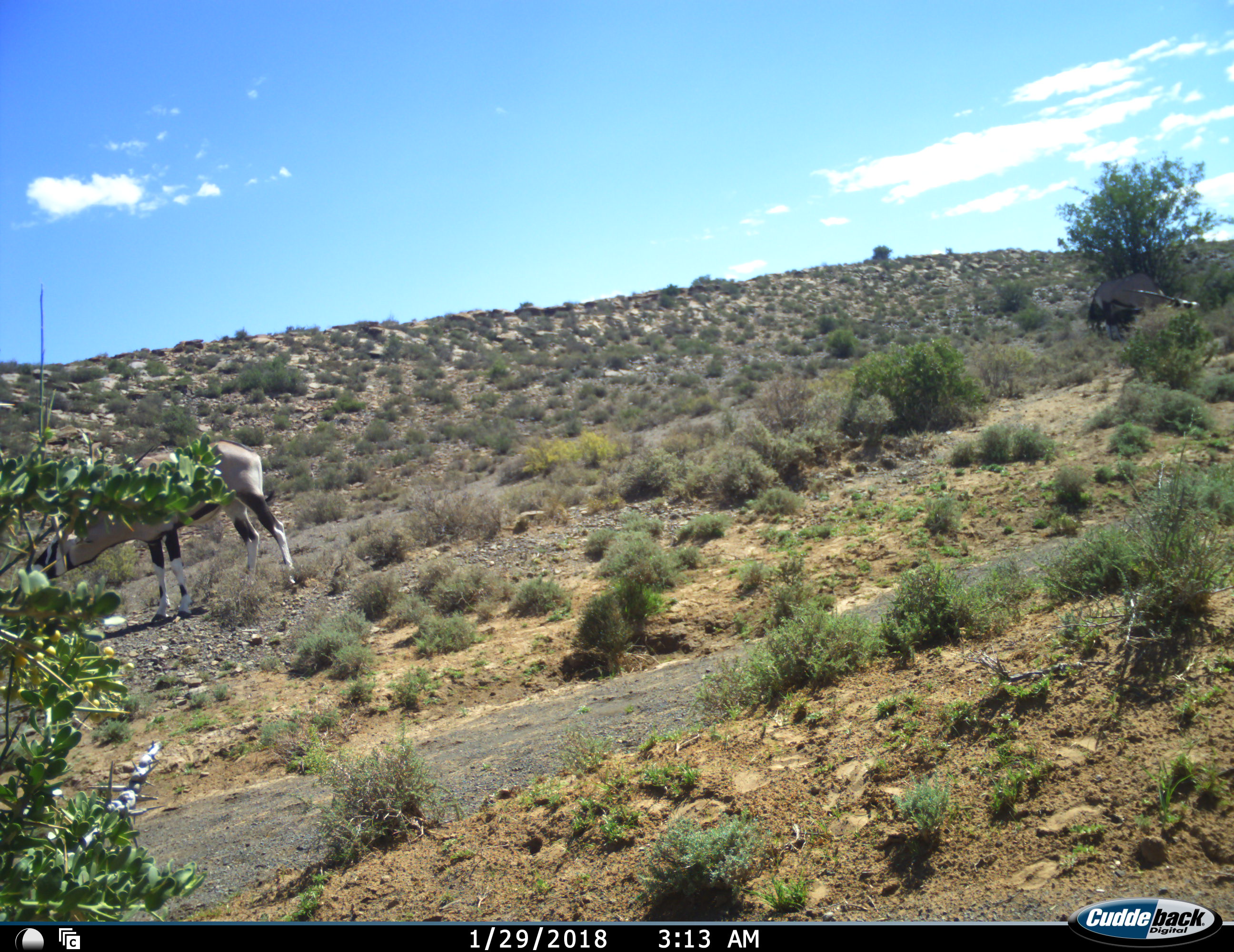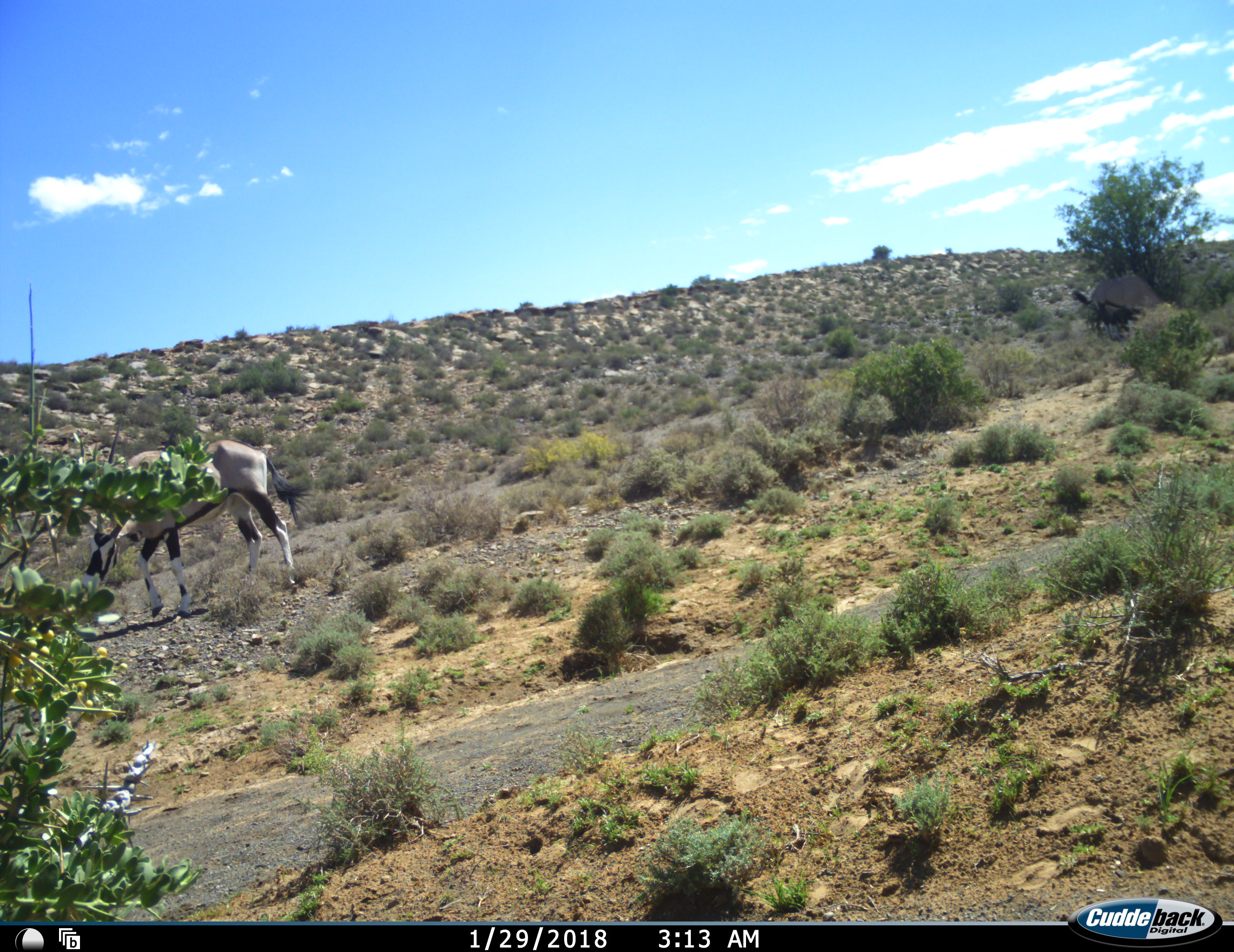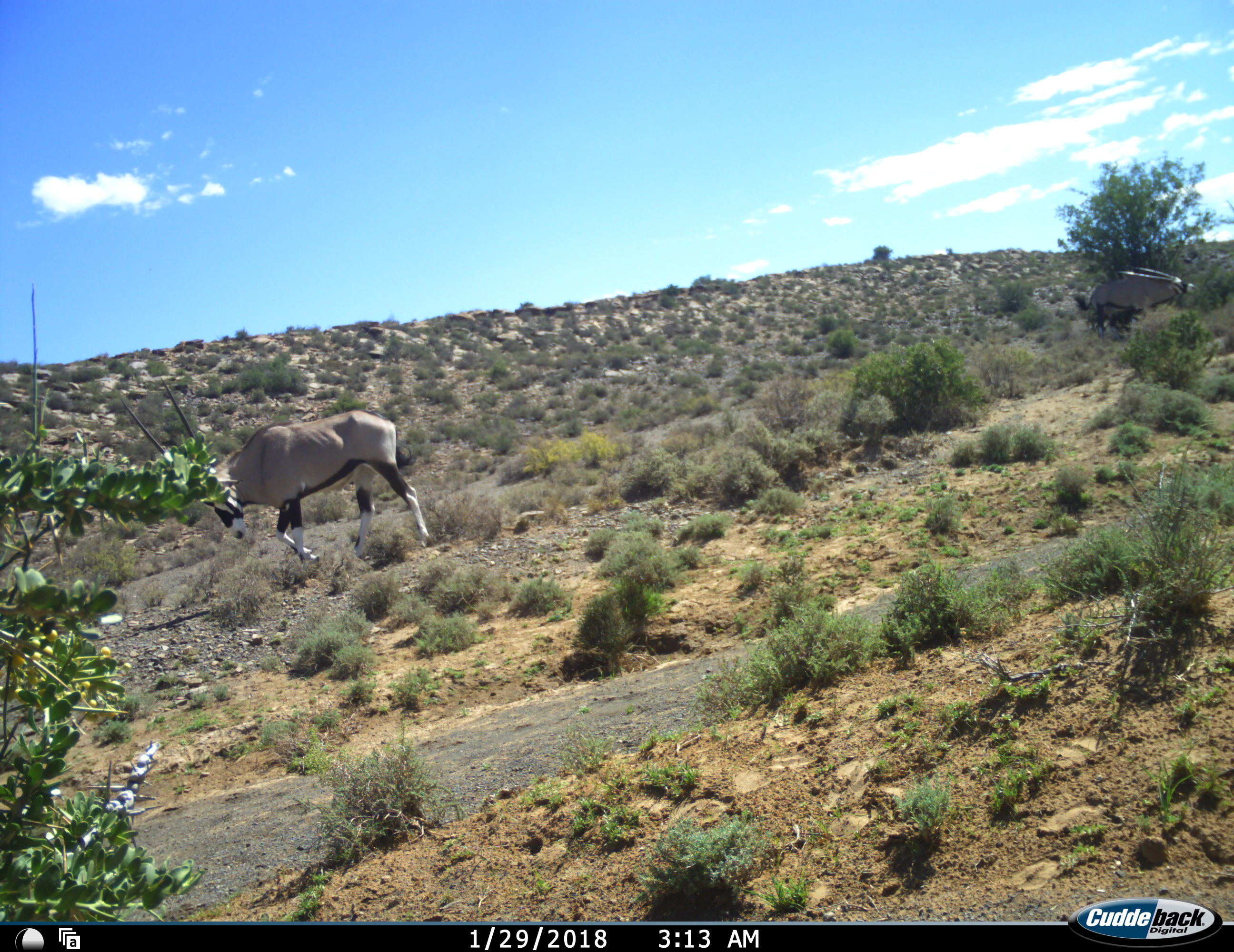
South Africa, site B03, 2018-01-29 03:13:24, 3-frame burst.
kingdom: Animalia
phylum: Chordata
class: Mammalia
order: Artiodactyla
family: Bovidae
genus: Oryx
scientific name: Oryx gazella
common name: gemsbok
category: gemsbokoryx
Gemsbokoryx (gemsbok) (Oryx gazella), count 1. Behavior (volunteer vote fractions): standing 44%, resting 0%, moving 33%, interacting 0%. Young present (vote fraction): 0%. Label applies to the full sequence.